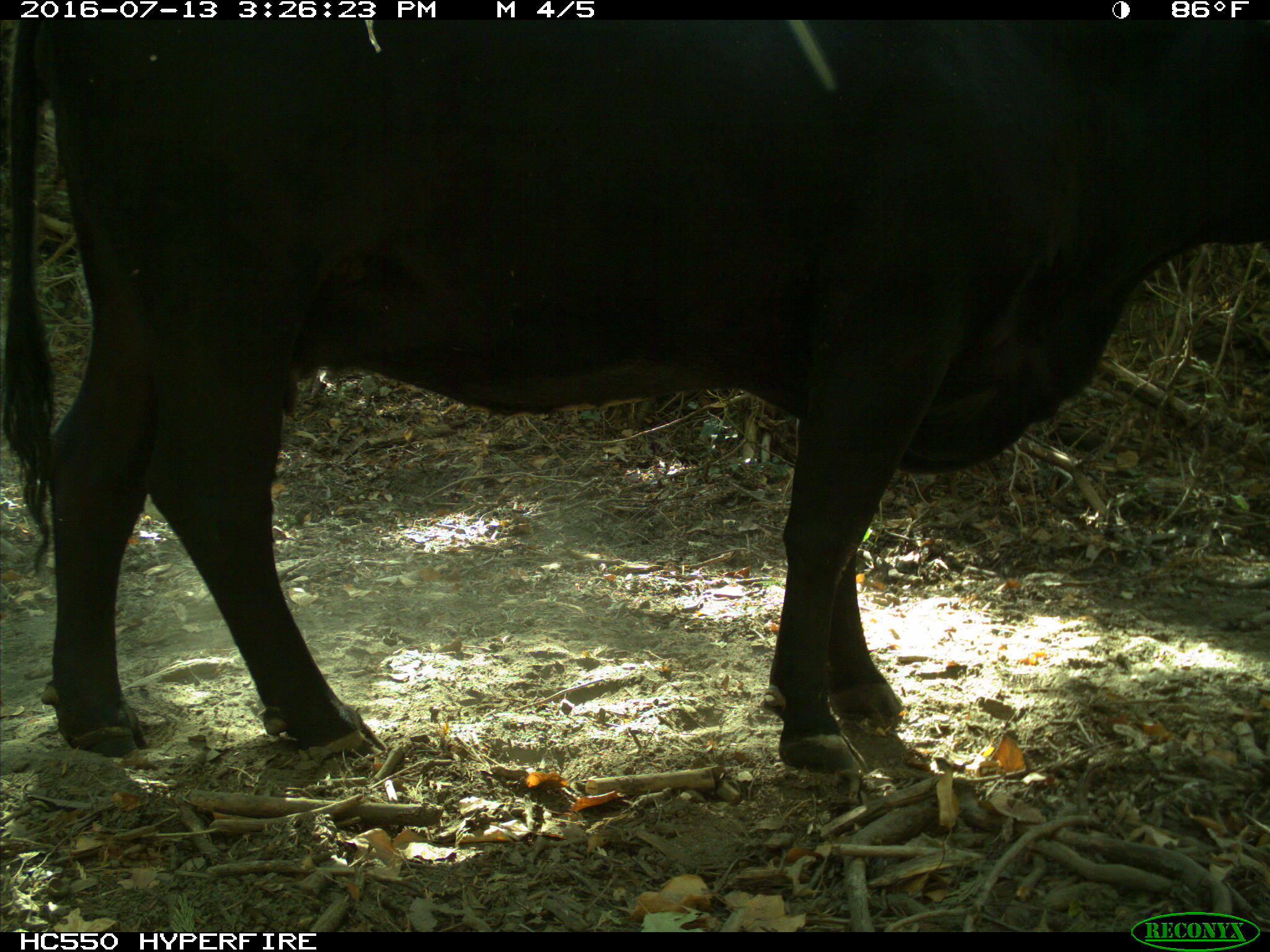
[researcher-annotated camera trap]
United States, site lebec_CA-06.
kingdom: Animalia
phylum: Chordata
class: Mammalia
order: Artiodactyla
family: Bovidae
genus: Bos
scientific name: Bos taurus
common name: domestic cow